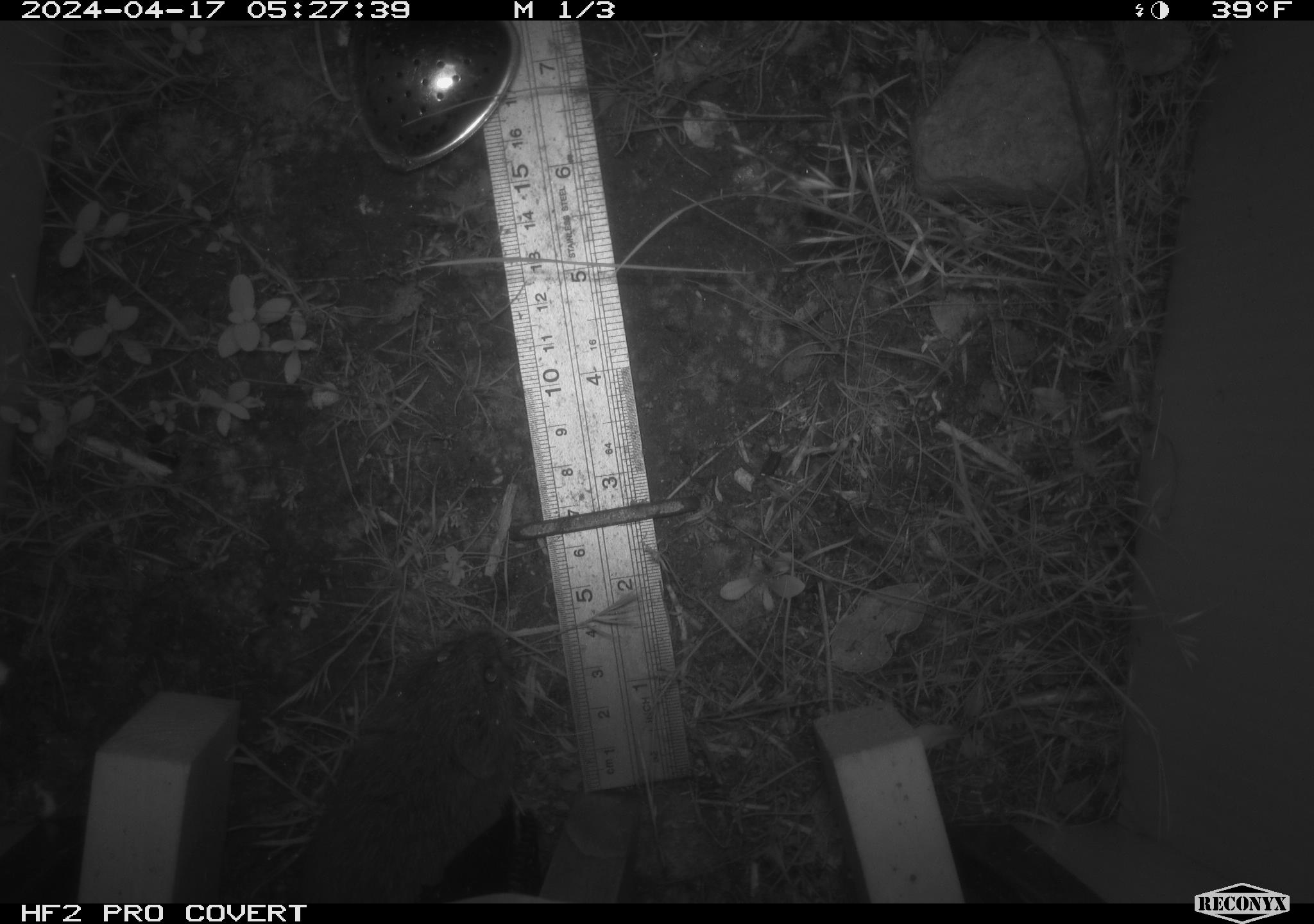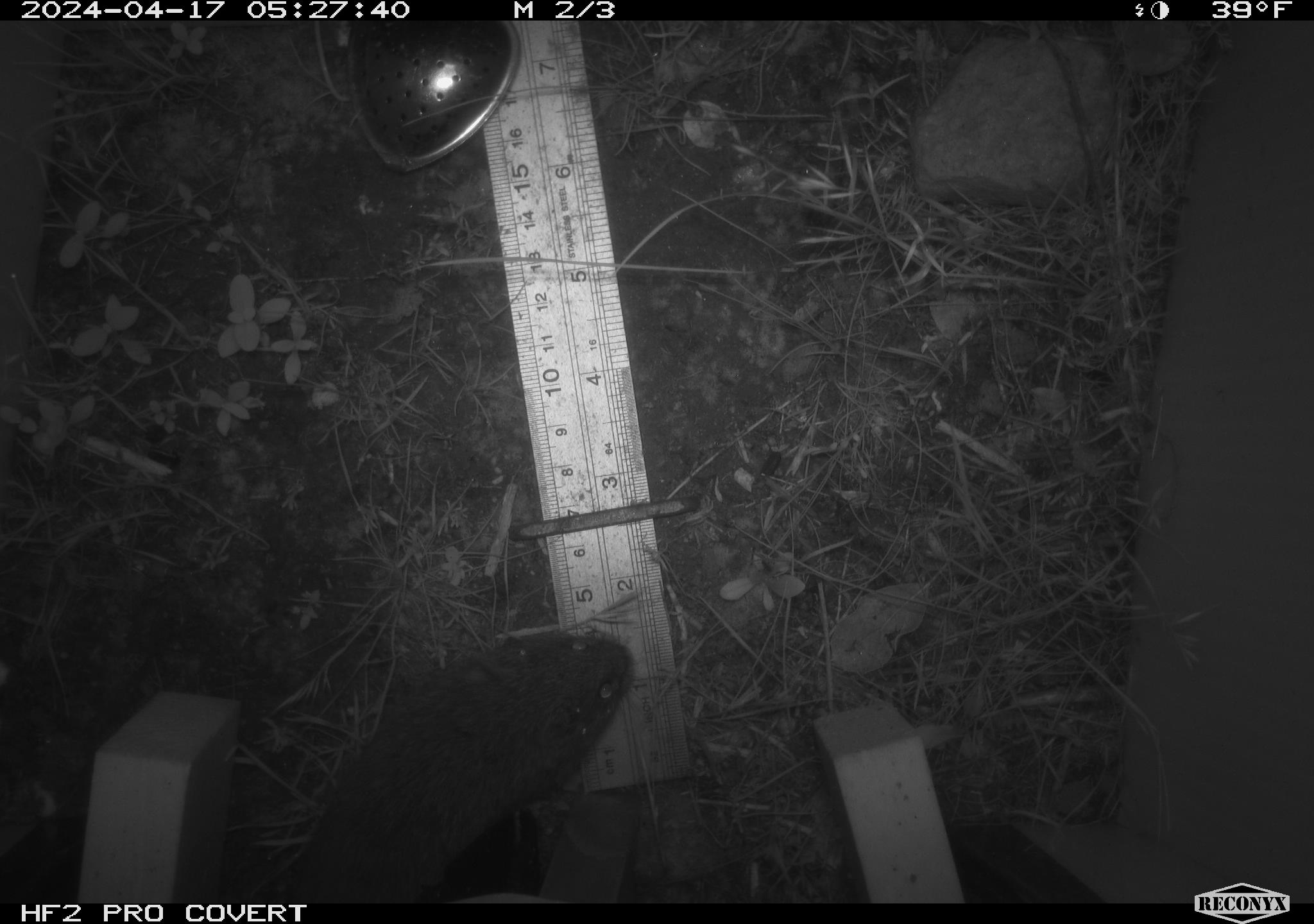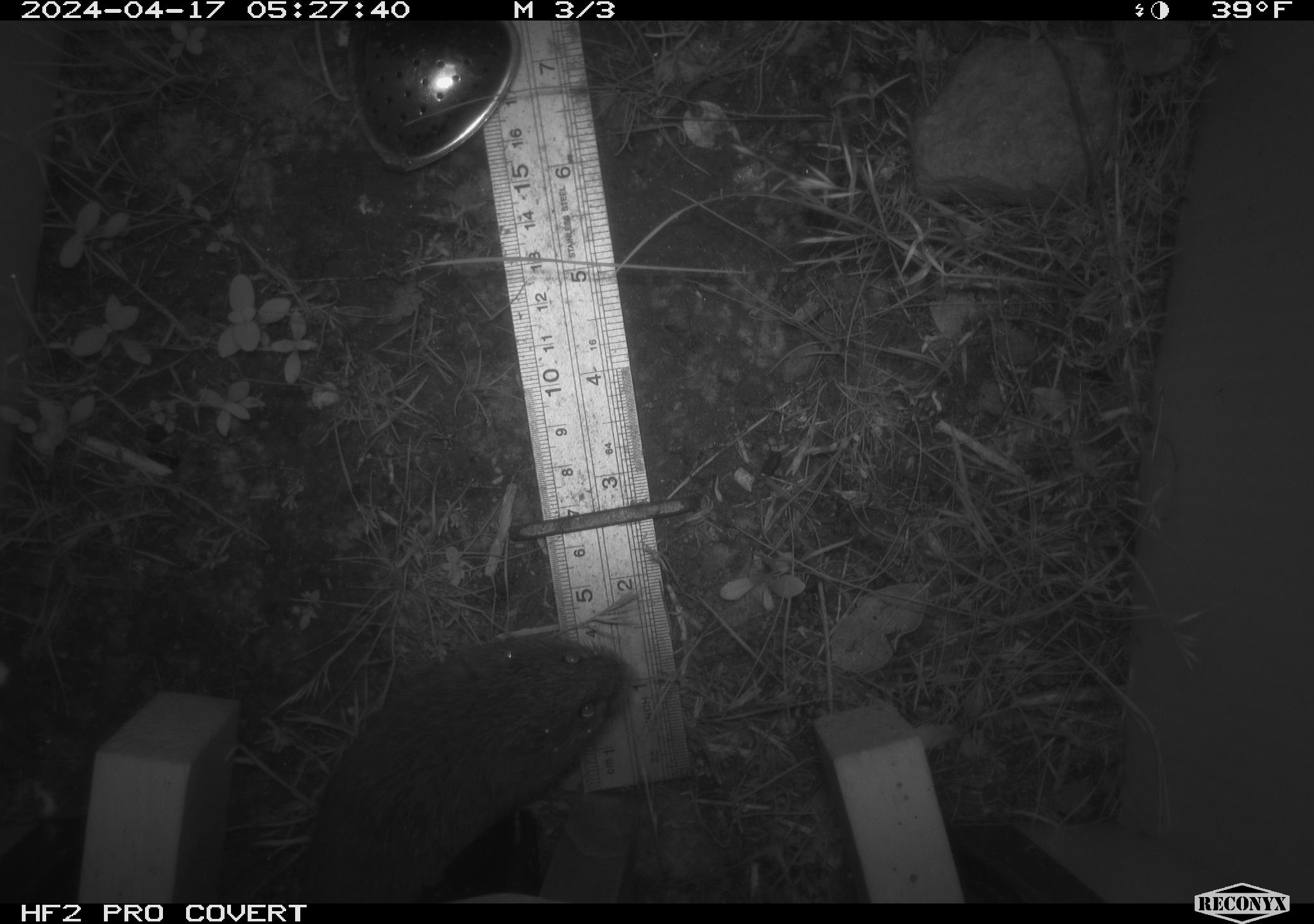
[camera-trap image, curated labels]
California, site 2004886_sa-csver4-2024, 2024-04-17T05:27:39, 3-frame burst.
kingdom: Animalia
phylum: Chordata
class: Mammalia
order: Rodentia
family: Cricetidae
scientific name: Arvicolinae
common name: voles, lemmings, and muskrats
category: arvicolinae subfamily